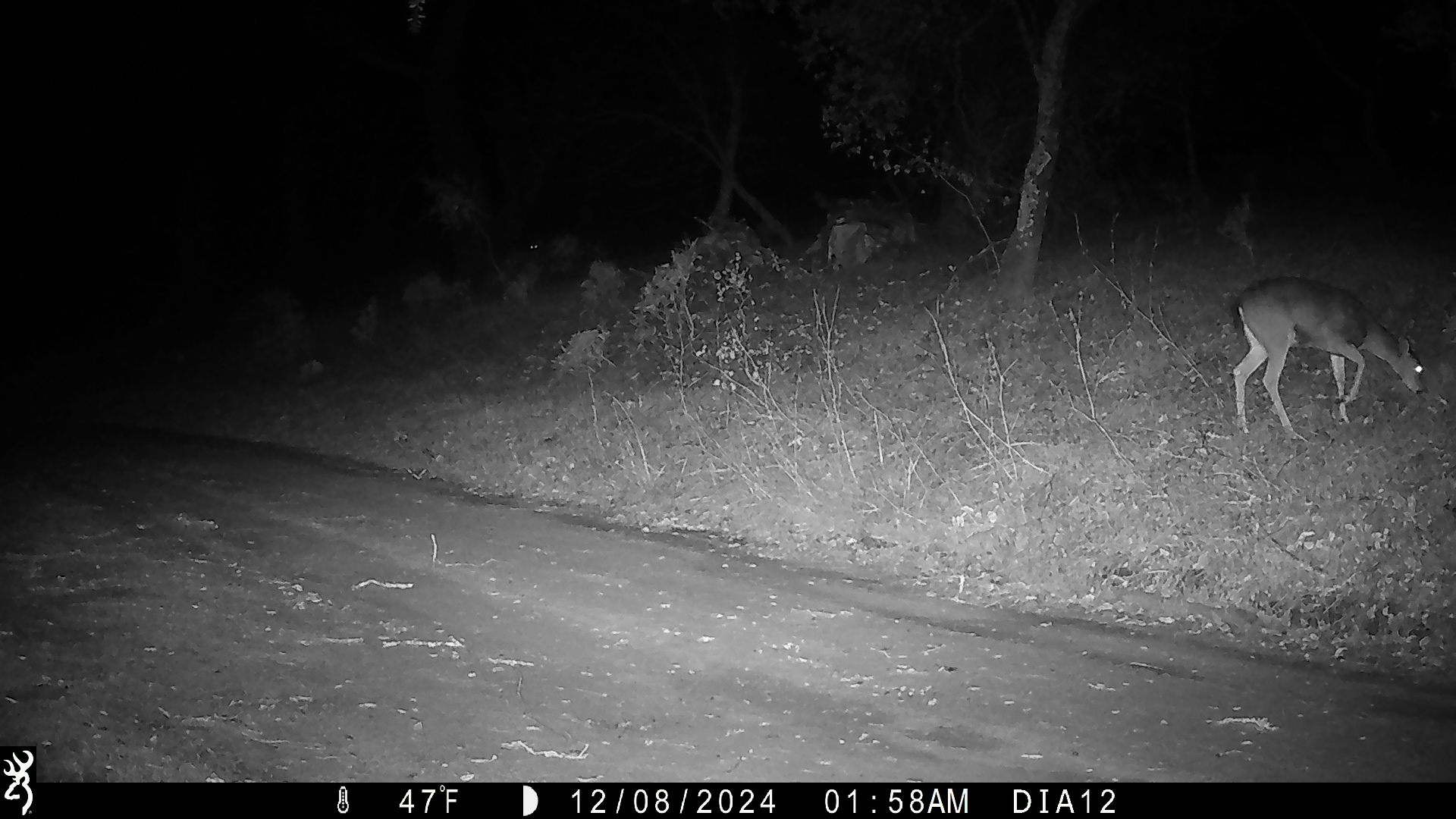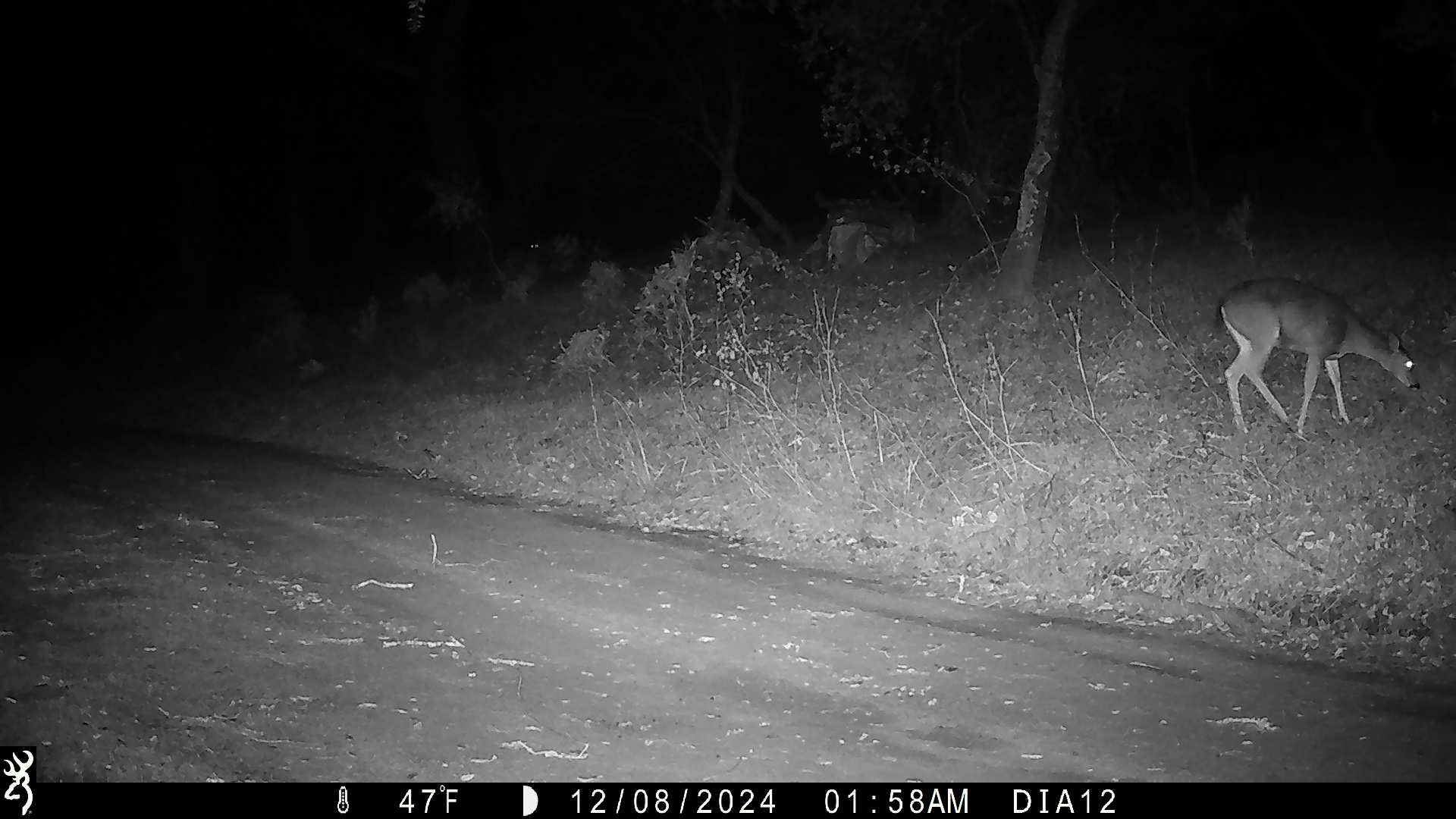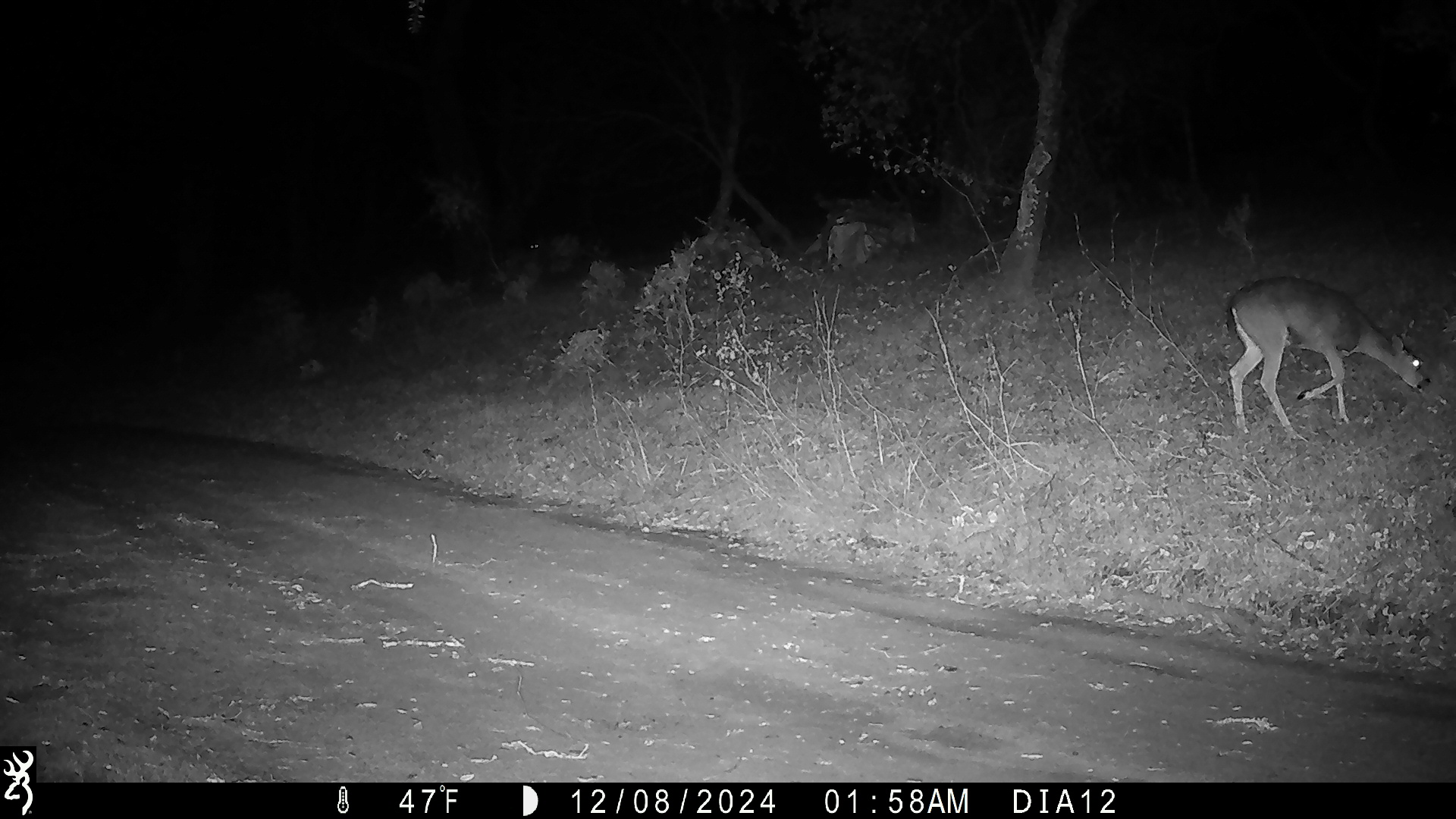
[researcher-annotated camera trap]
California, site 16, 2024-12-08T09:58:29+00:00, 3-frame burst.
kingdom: Animalia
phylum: Chordata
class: Mammalia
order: Artiodactyla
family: Cervidae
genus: Odocoileus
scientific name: Odocoileus hemionus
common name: mule deer